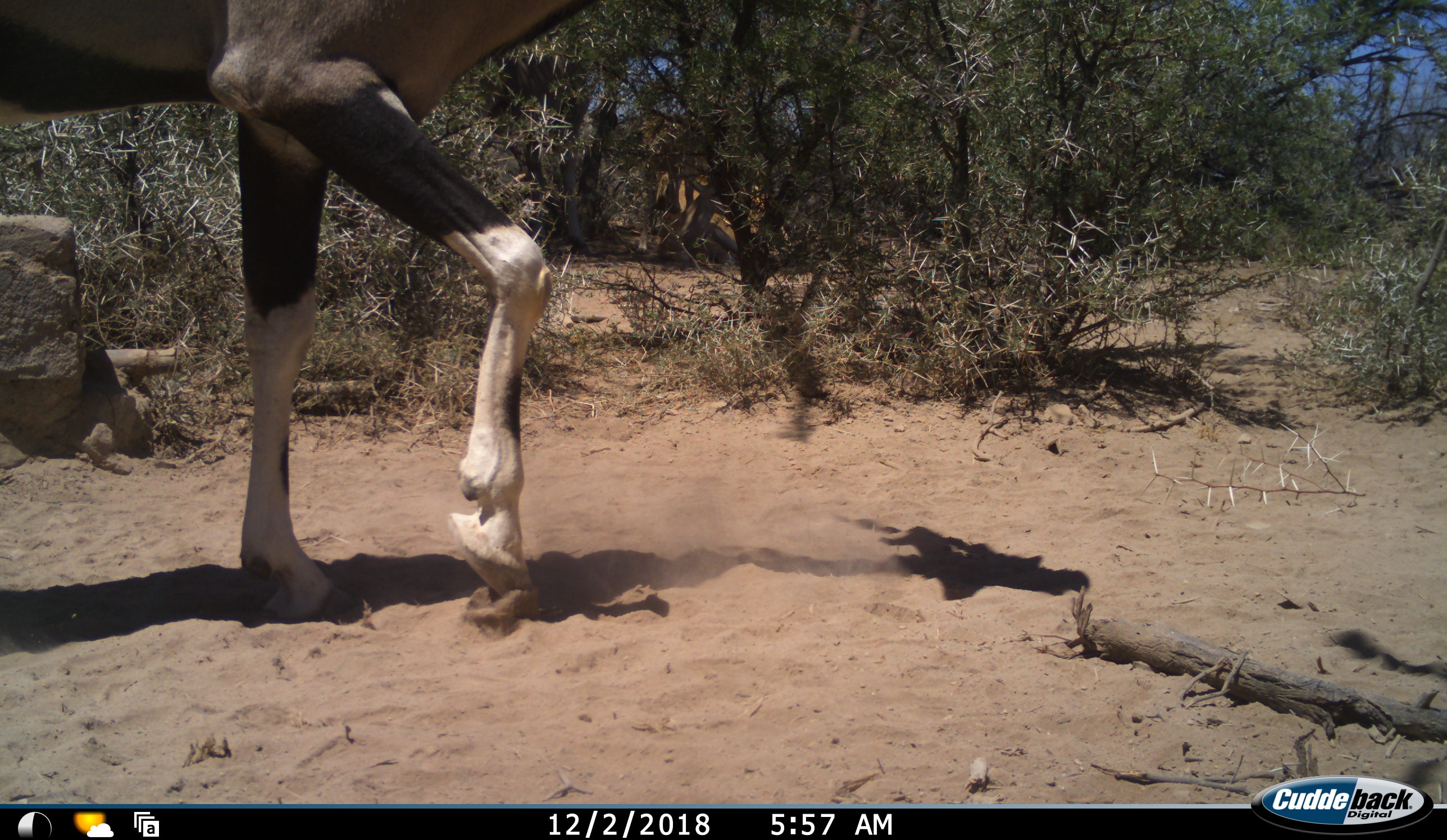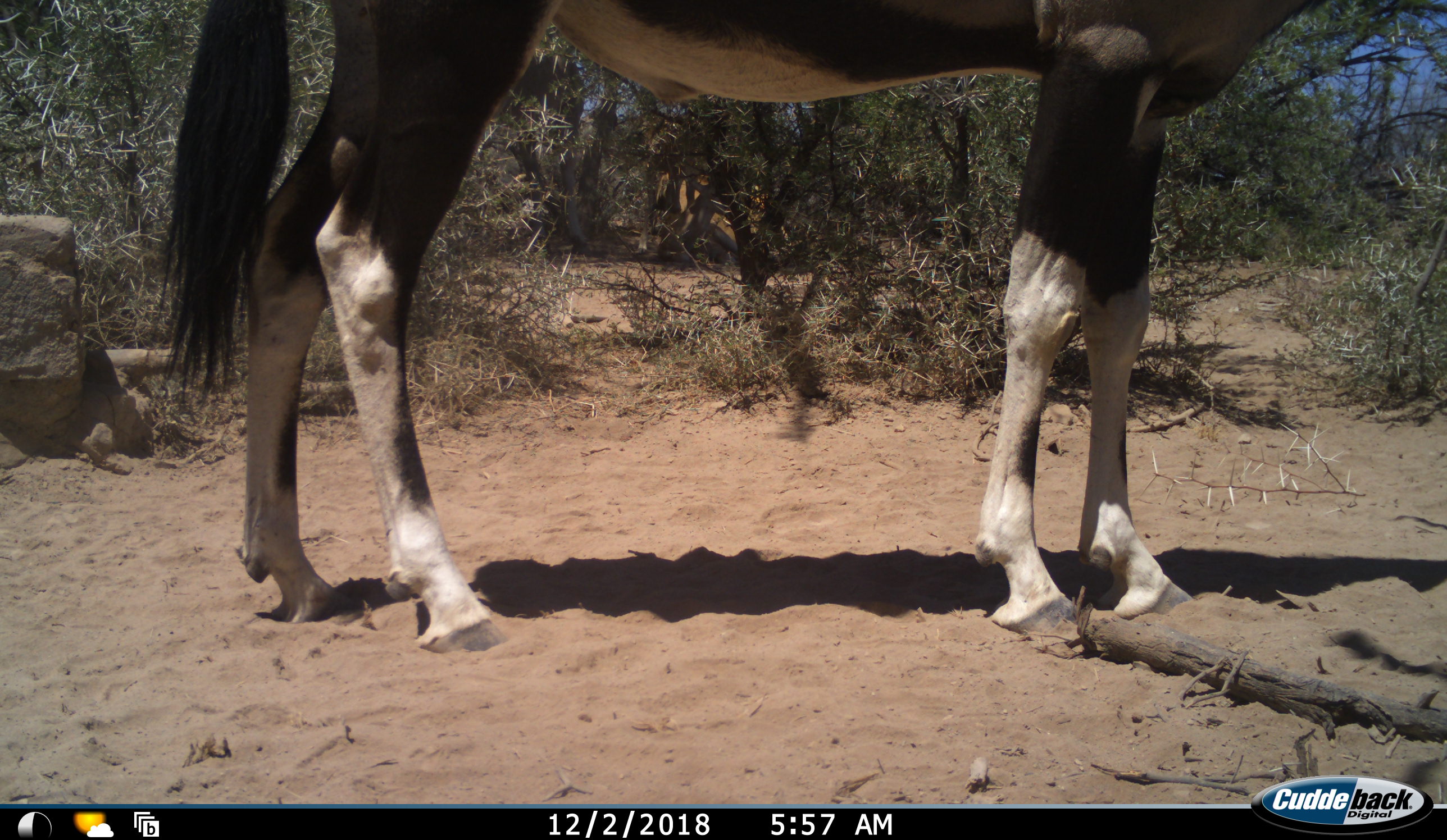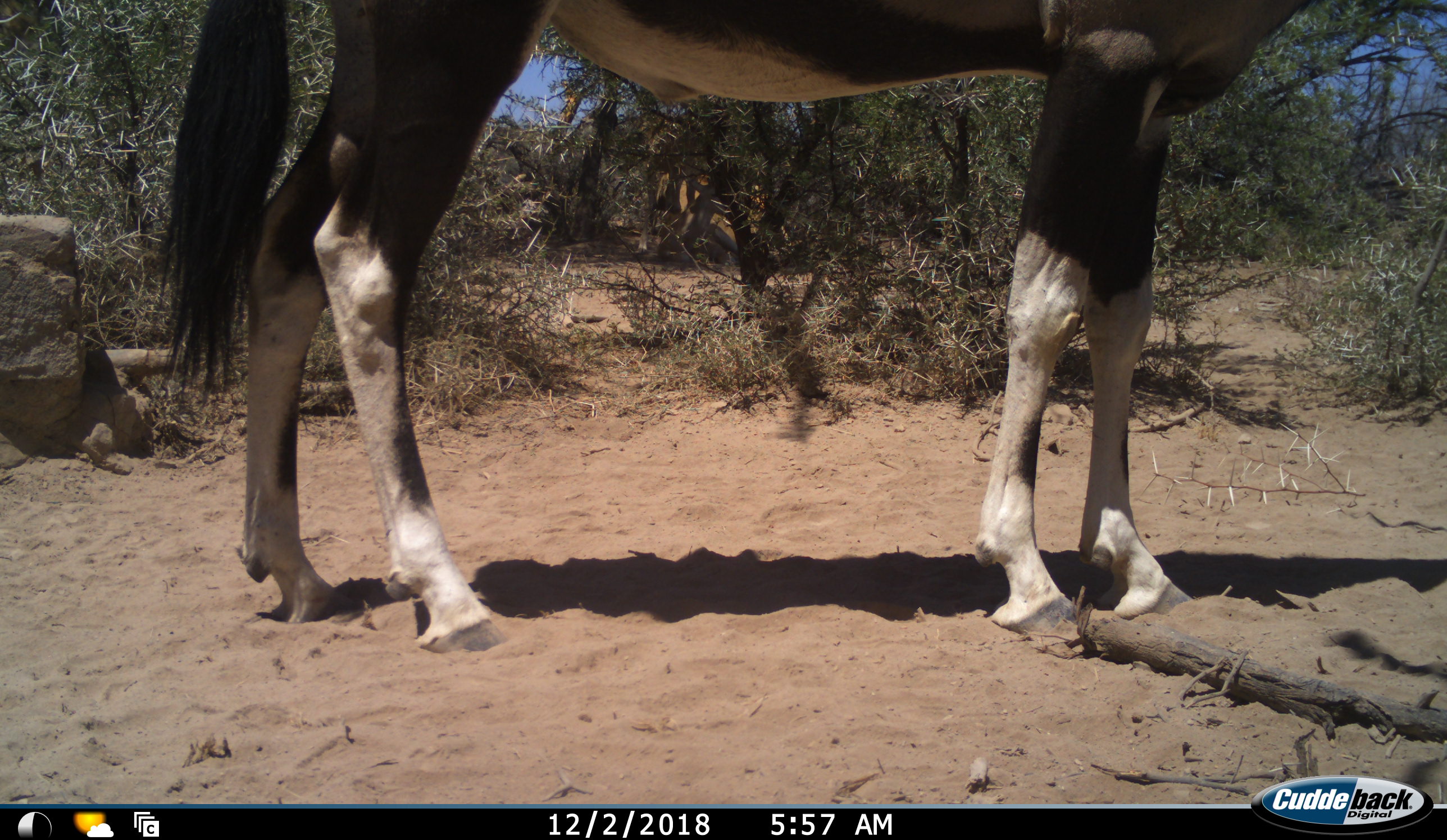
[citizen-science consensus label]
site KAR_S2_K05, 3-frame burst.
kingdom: Animalia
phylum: Chordata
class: Mammalia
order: Artiodactyla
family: Bovidae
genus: Oryx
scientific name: Oryx gazella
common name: gemsbok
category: oryx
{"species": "oryx (gemsbok) (Oryx gazella)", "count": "1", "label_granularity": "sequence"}